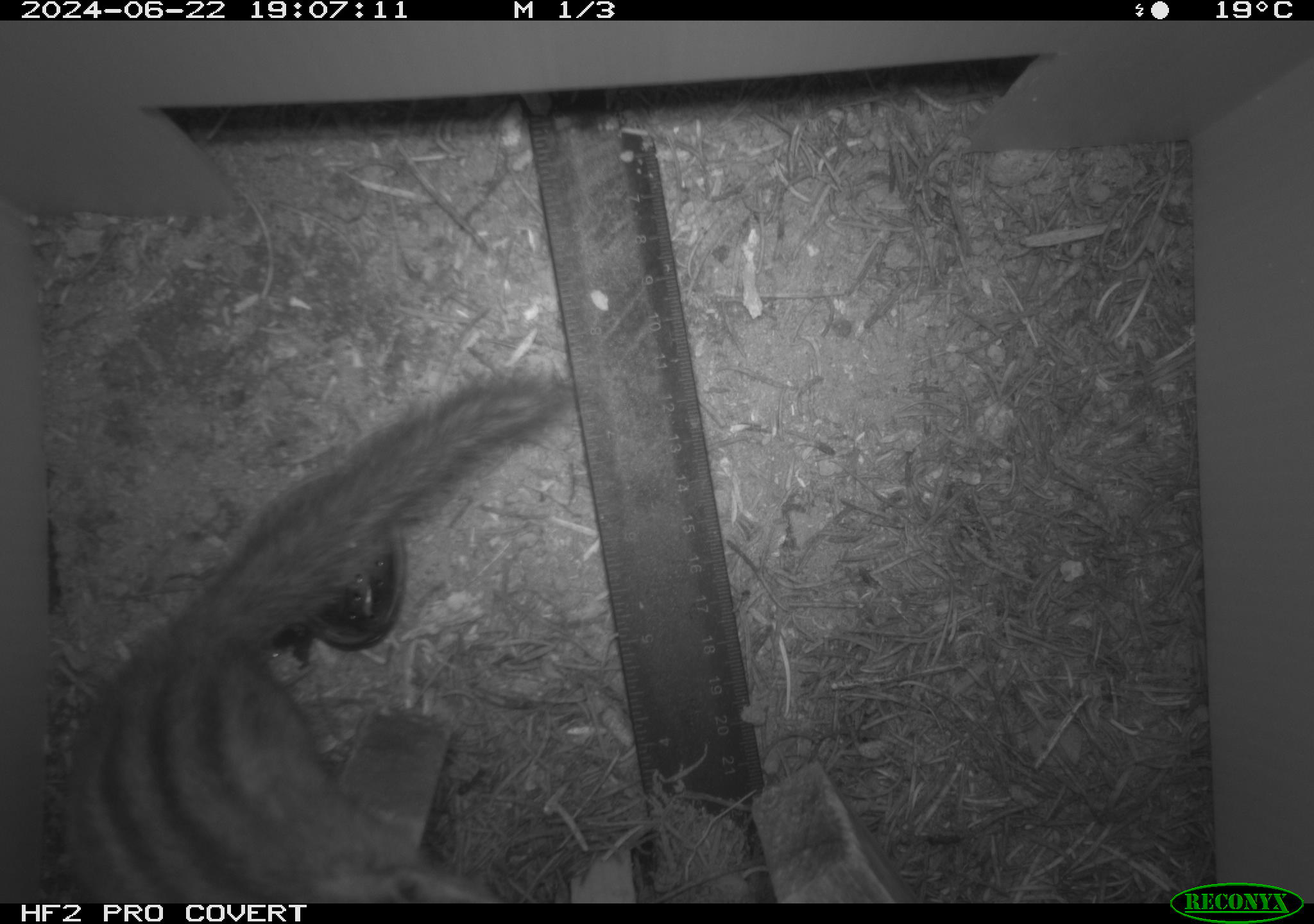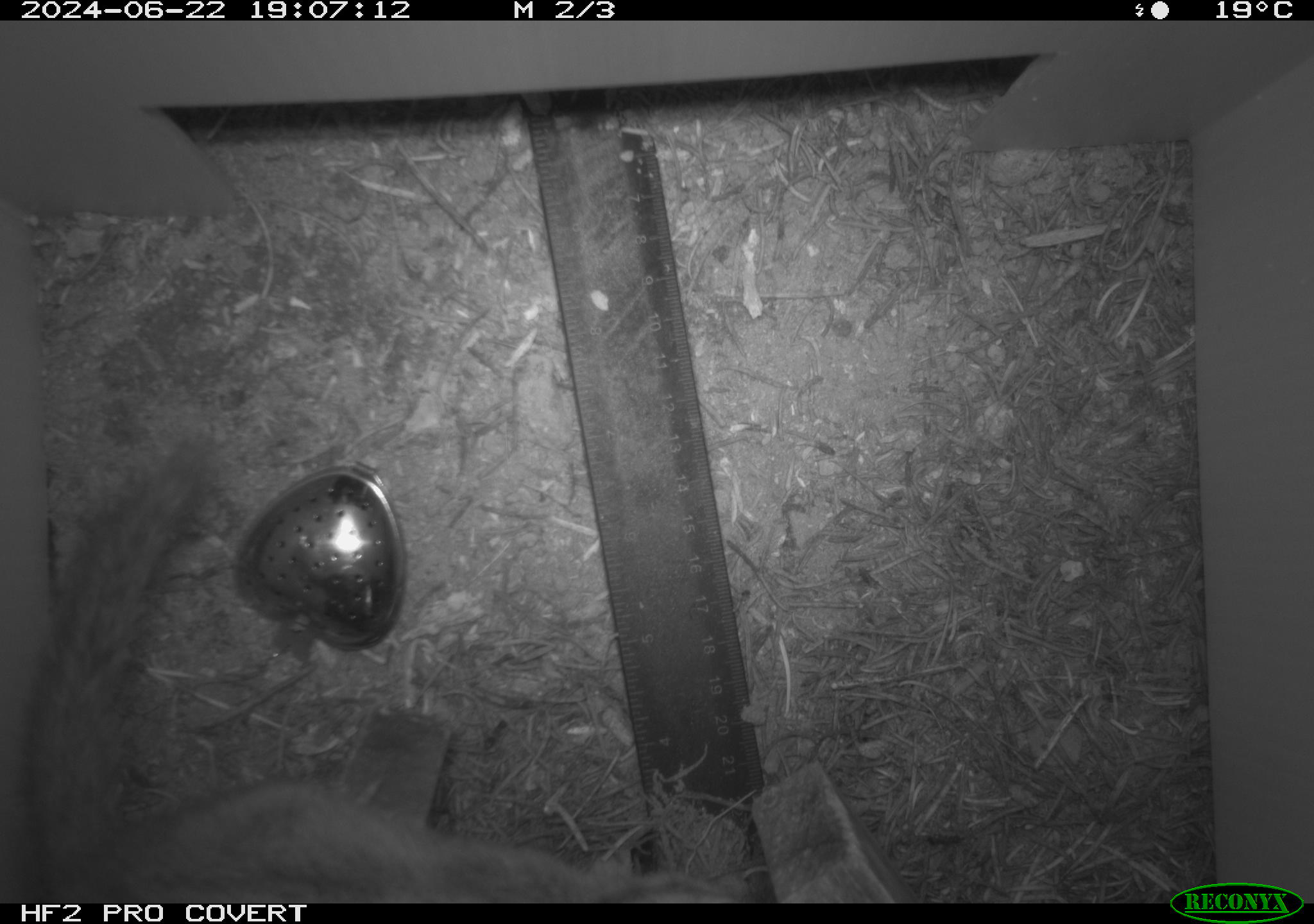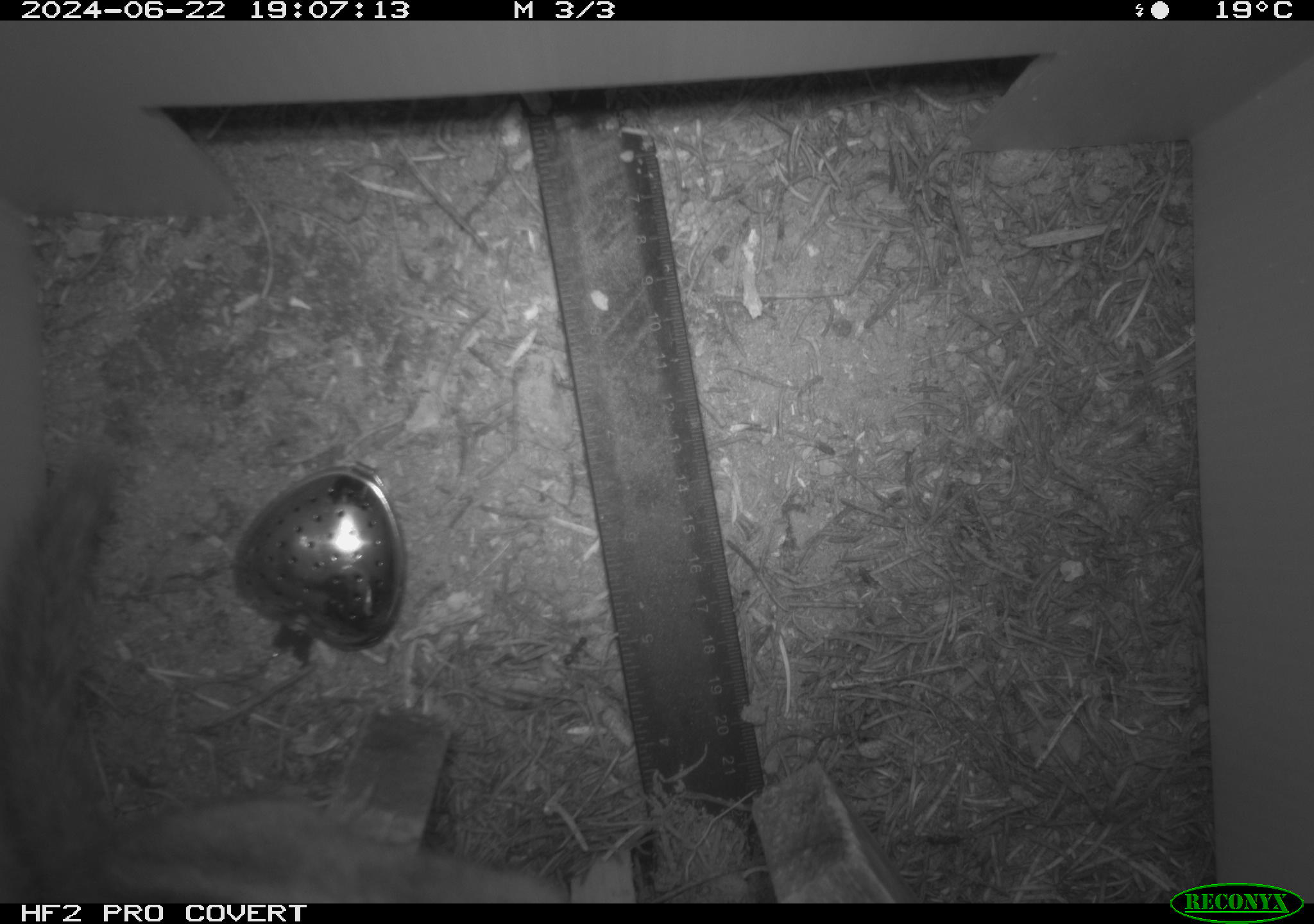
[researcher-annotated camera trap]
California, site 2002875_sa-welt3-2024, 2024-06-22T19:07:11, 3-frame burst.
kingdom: Animalia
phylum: Chordata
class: Mammalia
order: Rodentia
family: Sciuridae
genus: Neotamias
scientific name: Neotamias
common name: western chipmunks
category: neotamias species